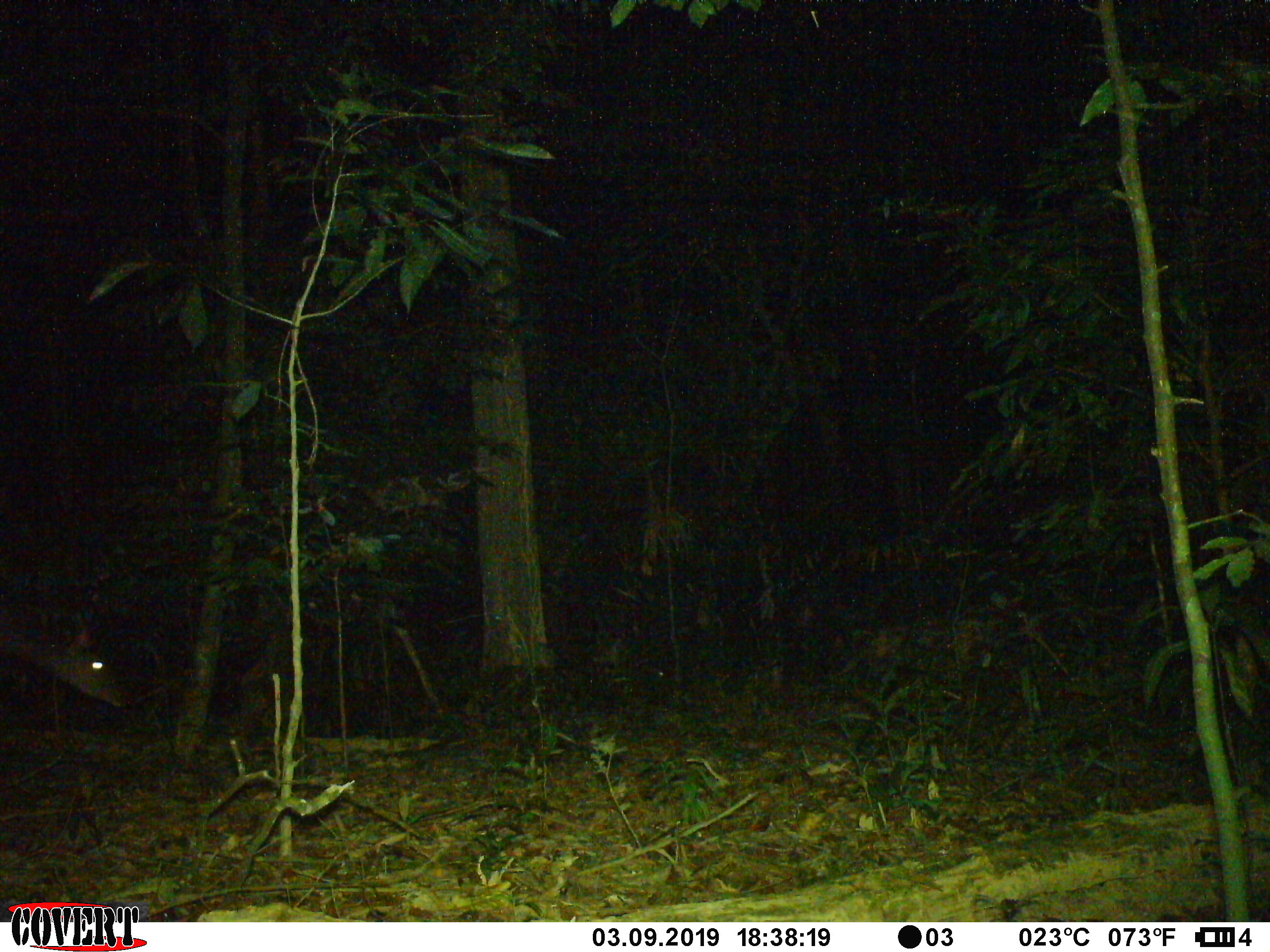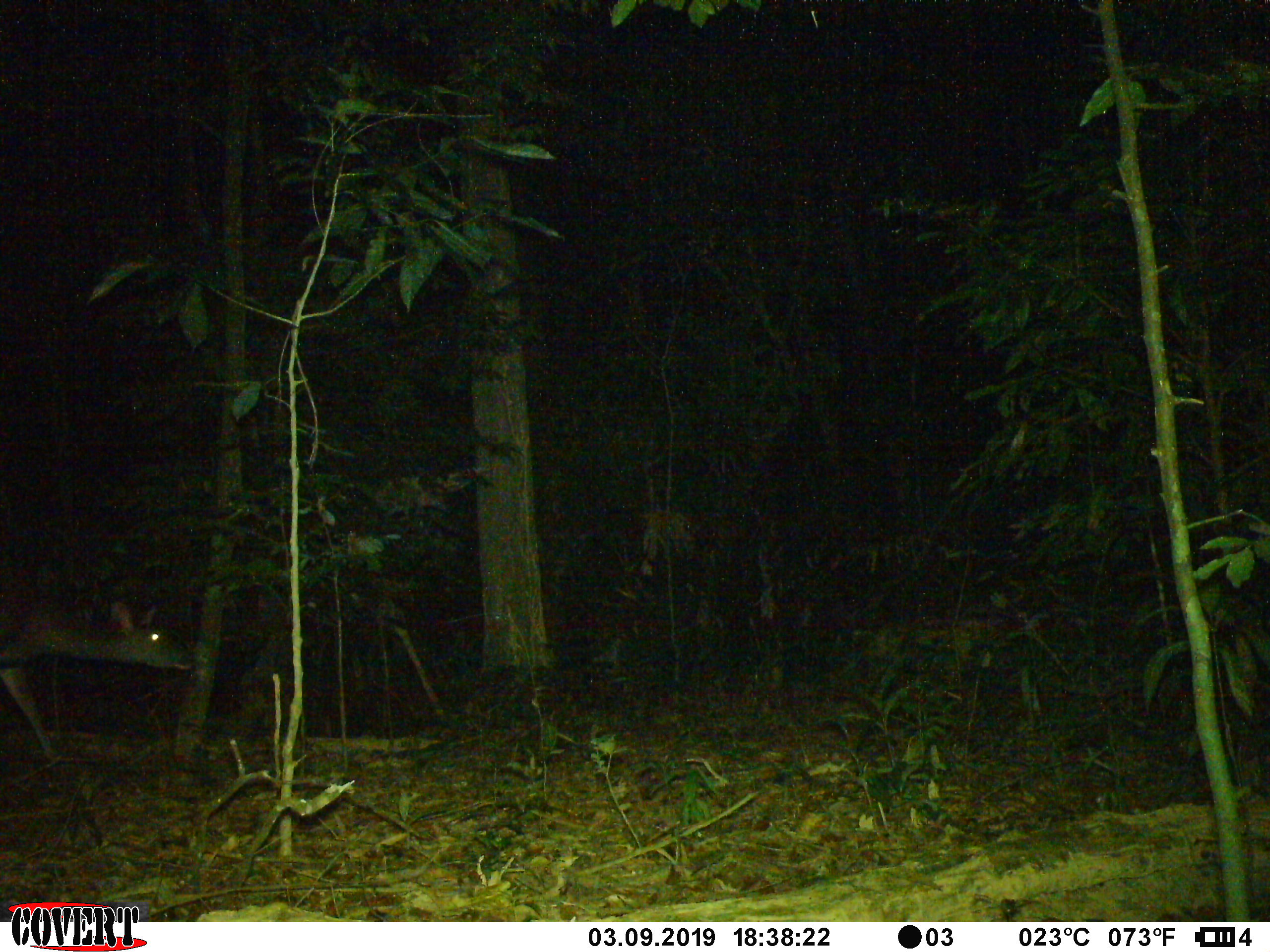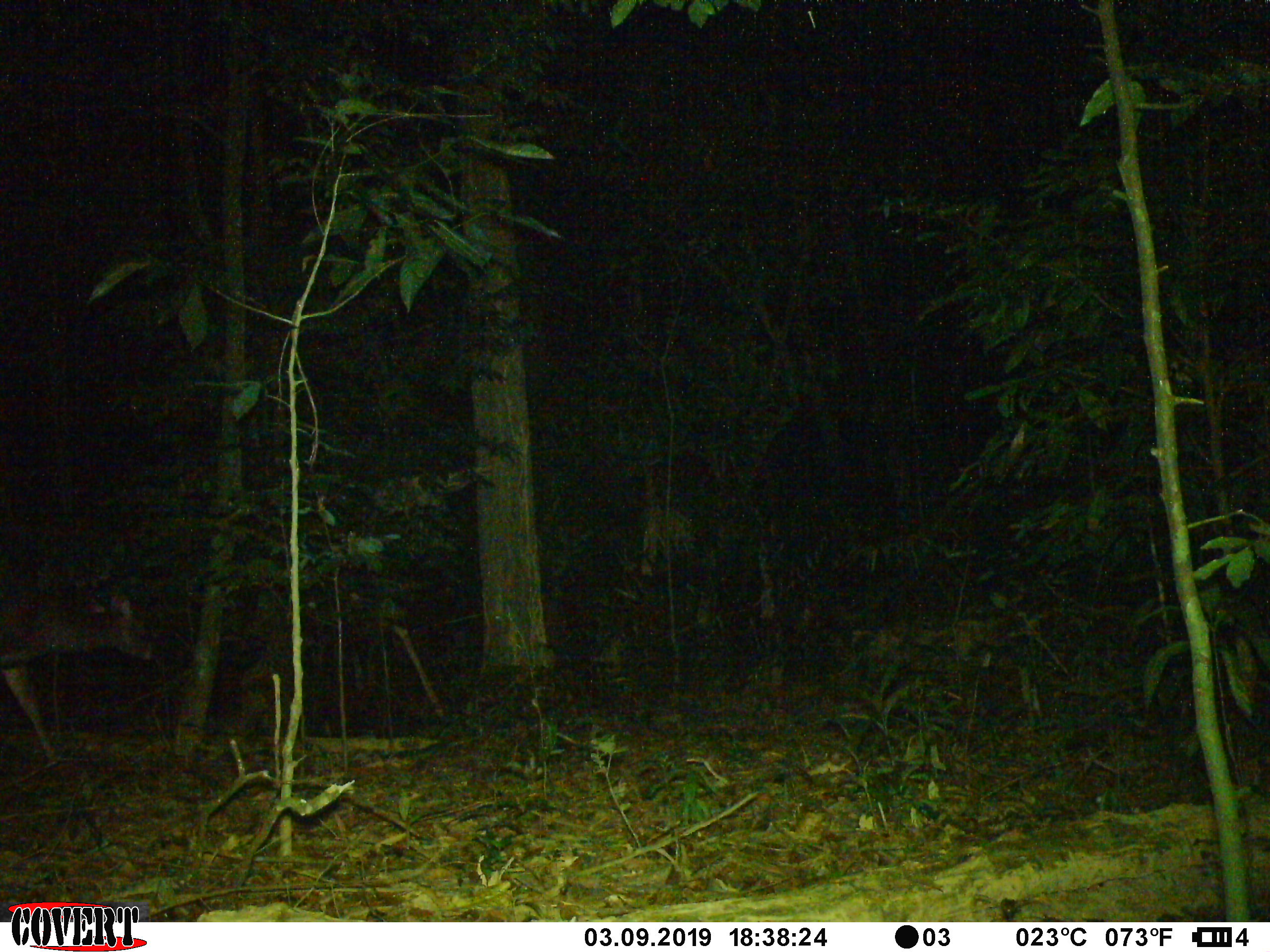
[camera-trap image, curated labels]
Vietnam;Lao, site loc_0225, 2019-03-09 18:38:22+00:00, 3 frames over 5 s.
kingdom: Animalia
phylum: Chordata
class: Mammalia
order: Artiodactyla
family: Cervidae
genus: Rusa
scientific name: Rusa unicolor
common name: sambar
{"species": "sambar (Rusa unicolor)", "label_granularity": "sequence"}